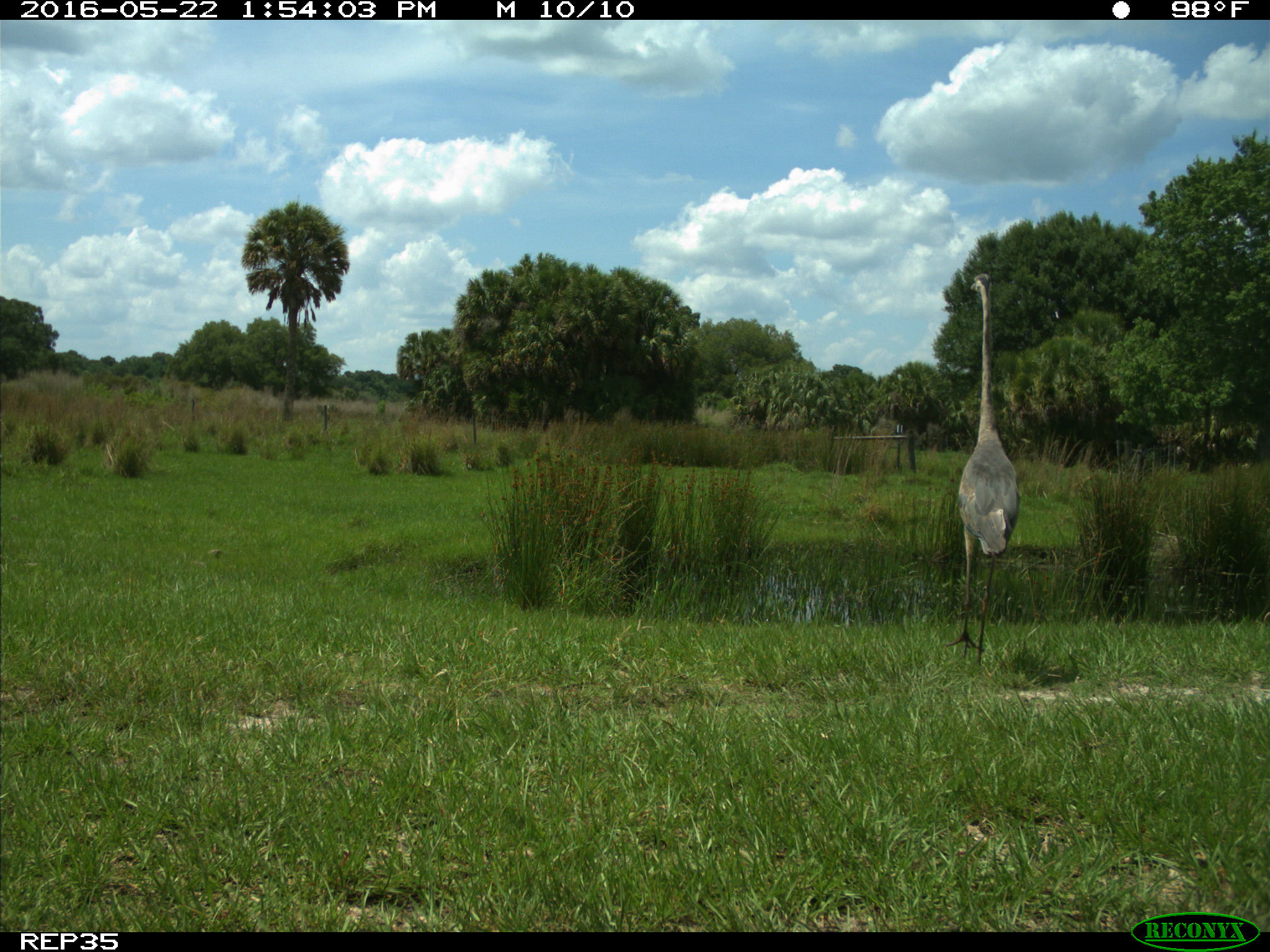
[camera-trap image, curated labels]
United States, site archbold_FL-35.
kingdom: Animalia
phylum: Chordata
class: Aves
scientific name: Aves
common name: birds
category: unidentified bird